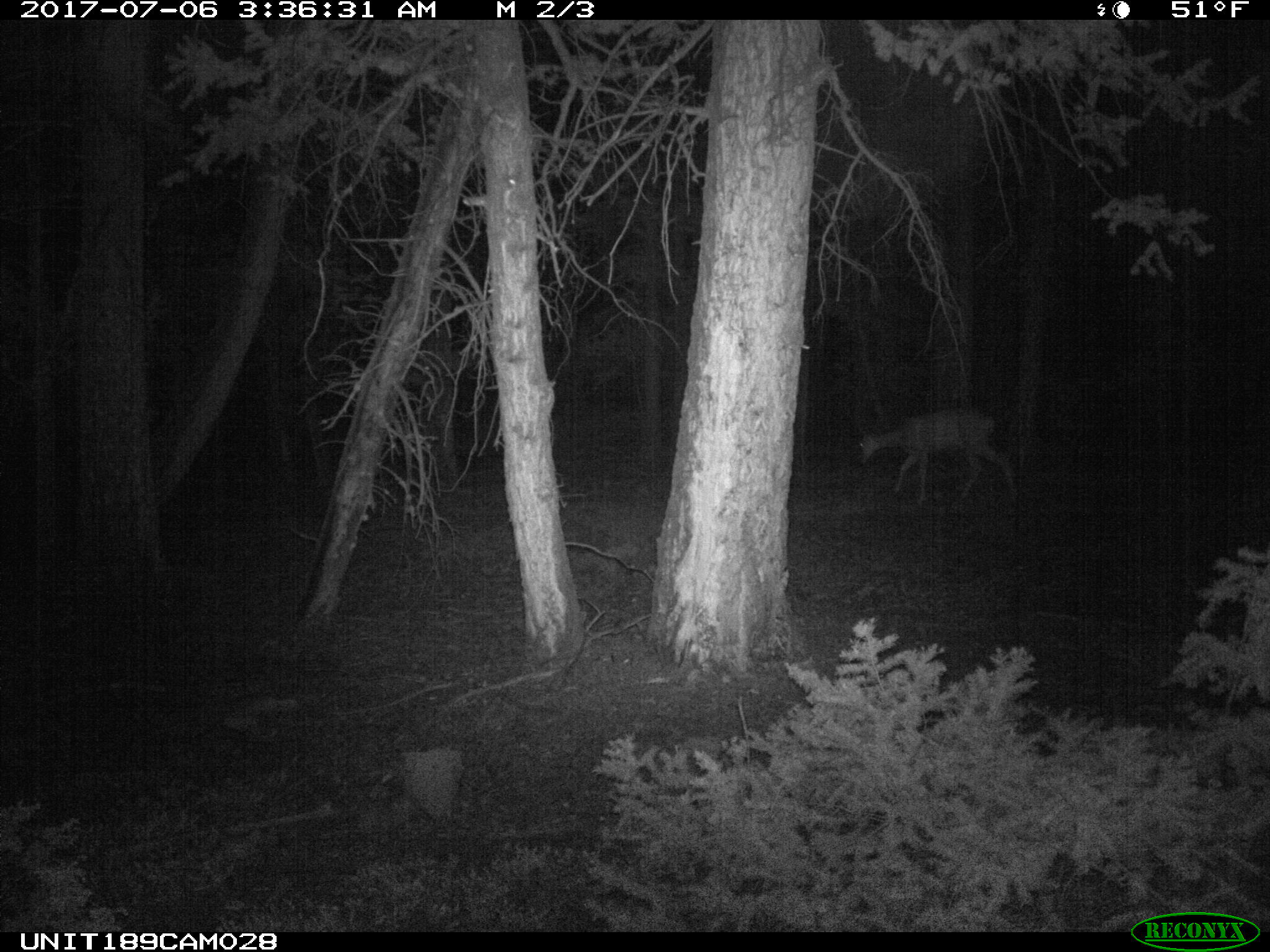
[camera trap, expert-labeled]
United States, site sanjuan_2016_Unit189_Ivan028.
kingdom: Animalia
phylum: Chordata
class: Mammalia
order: Artiodactyla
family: Cervidae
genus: Odocoileus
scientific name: Odocoileus hemionus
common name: mule deer